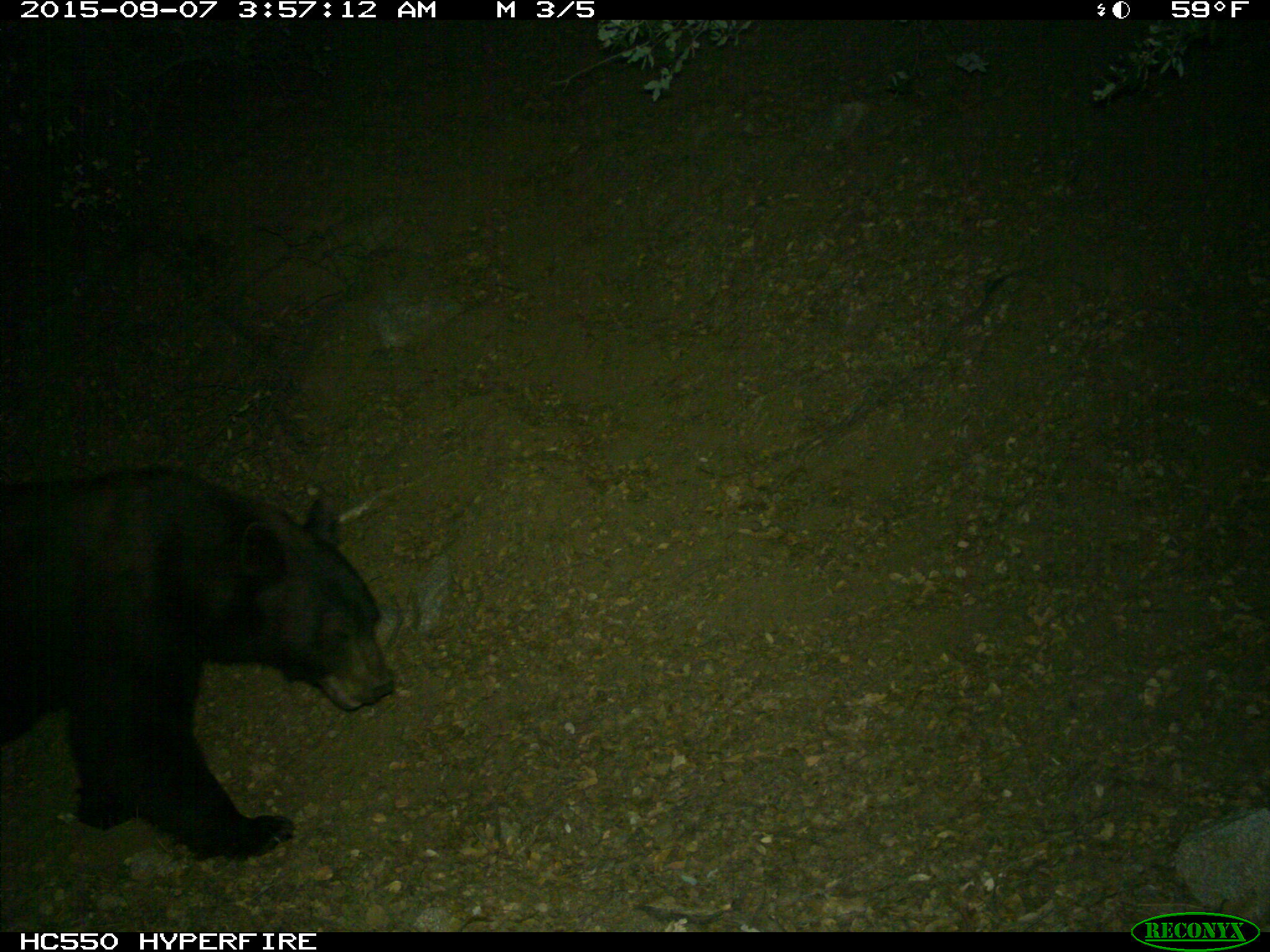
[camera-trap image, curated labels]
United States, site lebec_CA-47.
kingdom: Animalia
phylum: Chordata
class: Mammalia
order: Carnivora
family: Ursidae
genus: Ursus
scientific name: Ursus americanus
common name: american black bear